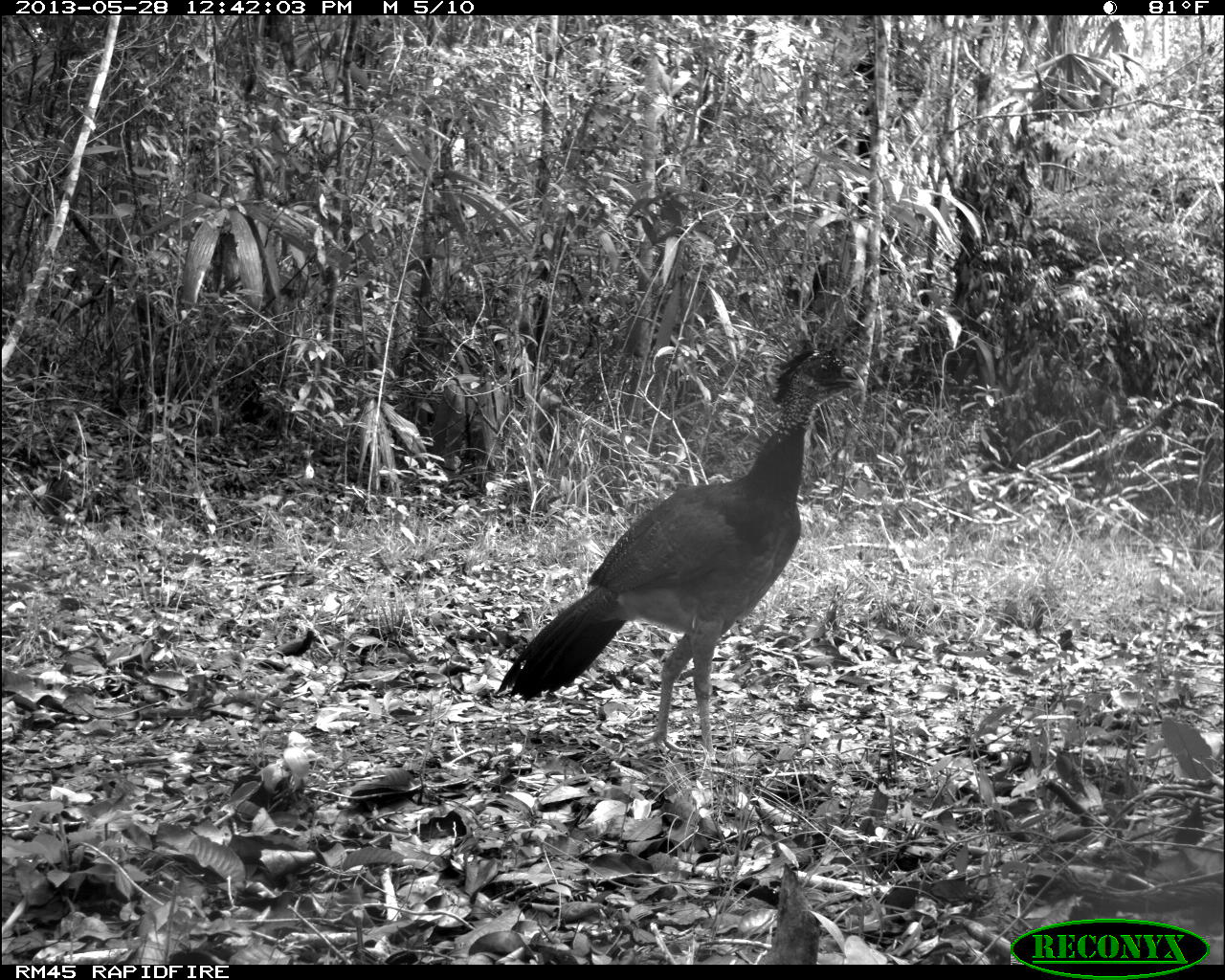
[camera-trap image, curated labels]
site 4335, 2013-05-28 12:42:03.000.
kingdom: Animalia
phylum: Chordata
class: Aves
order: Galliformes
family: Cracidae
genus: Crax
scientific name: Crax rubra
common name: great curassow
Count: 1.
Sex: female.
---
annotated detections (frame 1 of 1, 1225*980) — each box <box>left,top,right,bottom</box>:
crax rubra: <box>492,327,871,764</box>